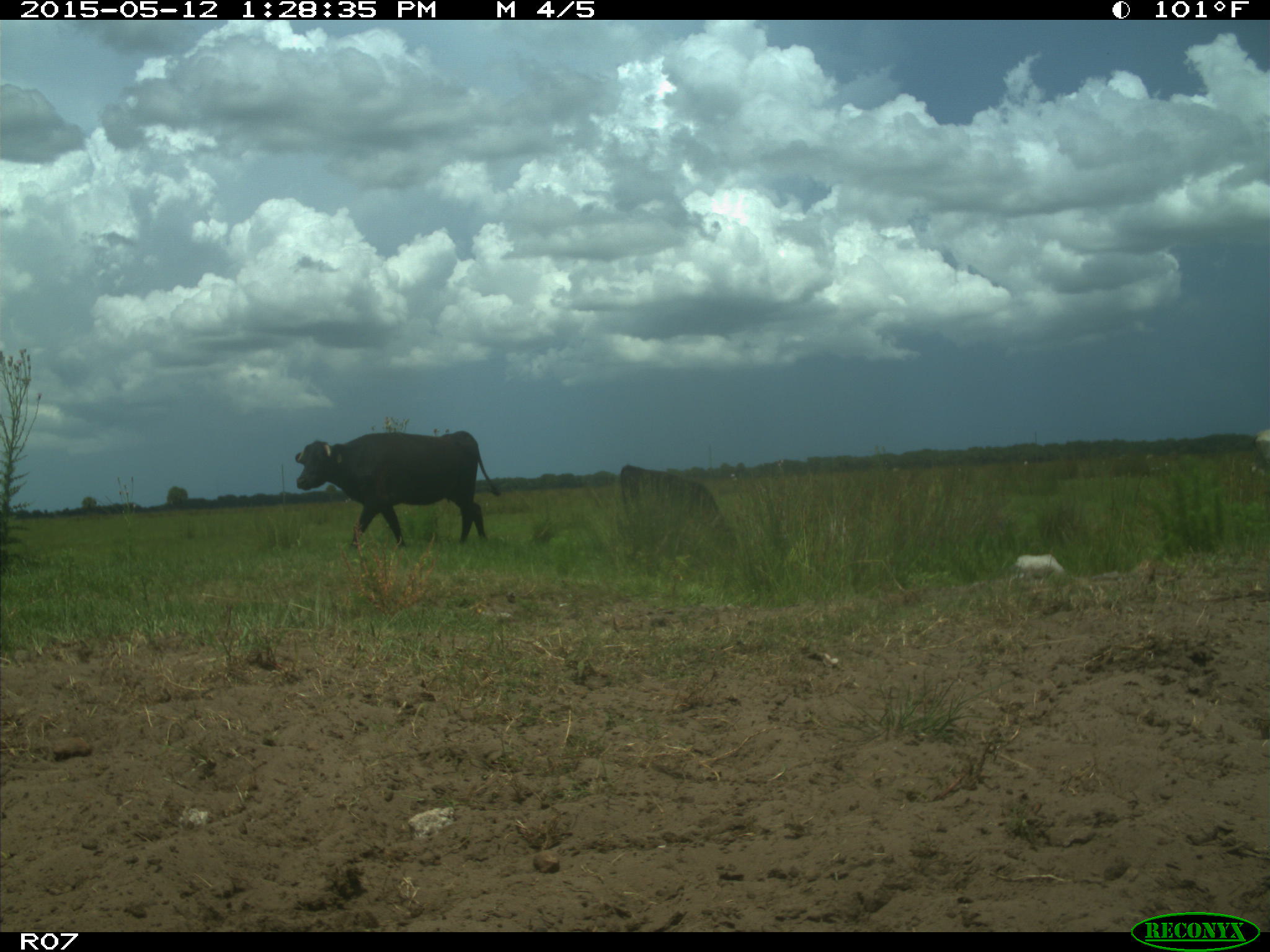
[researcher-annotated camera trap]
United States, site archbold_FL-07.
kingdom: Animalia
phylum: Chordata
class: Mammalia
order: Artiodactyla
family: Bovidae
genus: Bos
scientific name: Bos taurus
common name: domestic cow